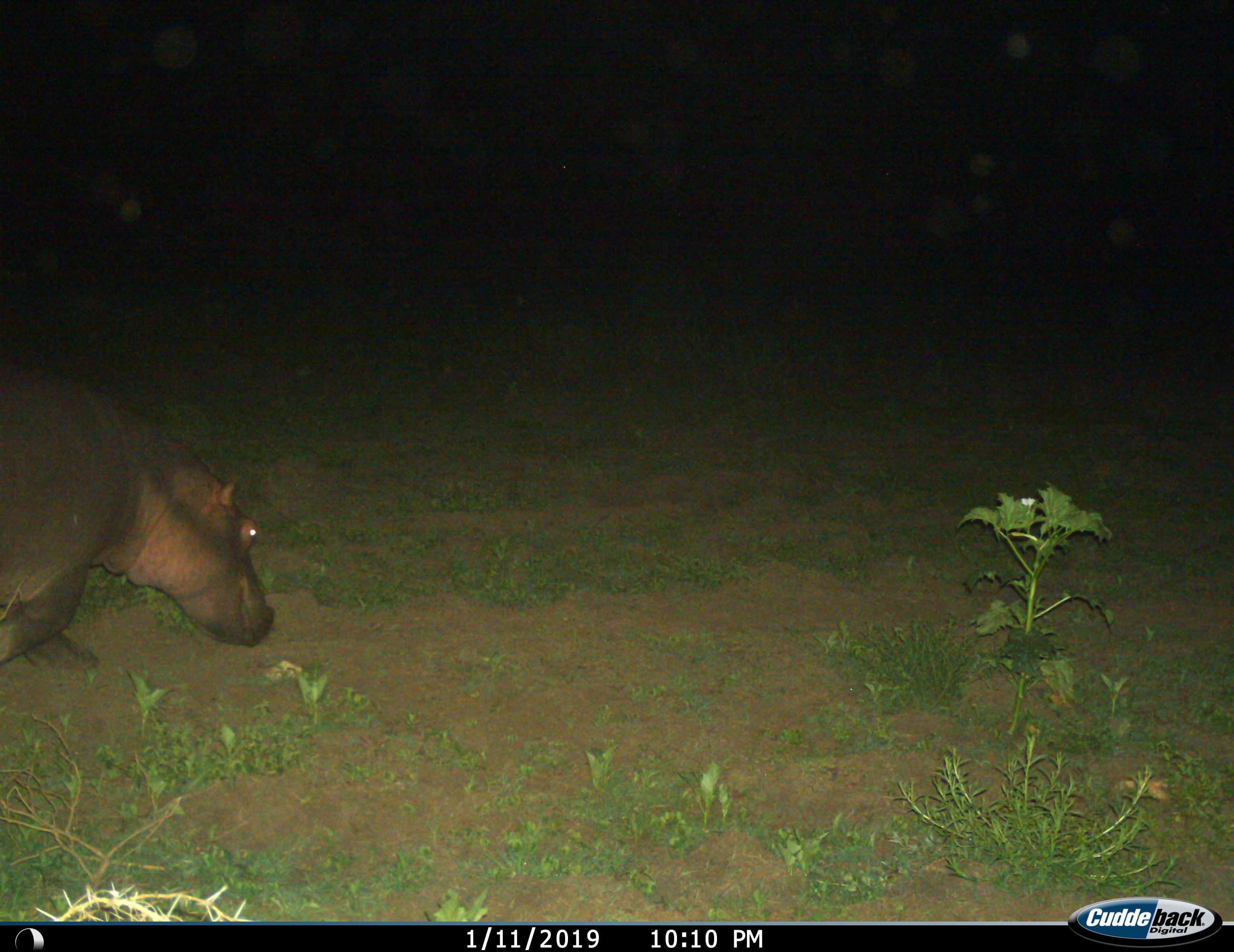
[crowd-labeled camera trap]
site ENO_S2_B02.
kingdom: Animalia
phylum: Chordata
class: Mammalia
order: Artiodactyla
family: Hippopotamidae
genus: Hippopotamus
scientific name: Hippopotamus amphibius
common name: hippopotamus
Hippopotamus (Hippopotamus amphibius), count 1. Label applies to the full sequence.